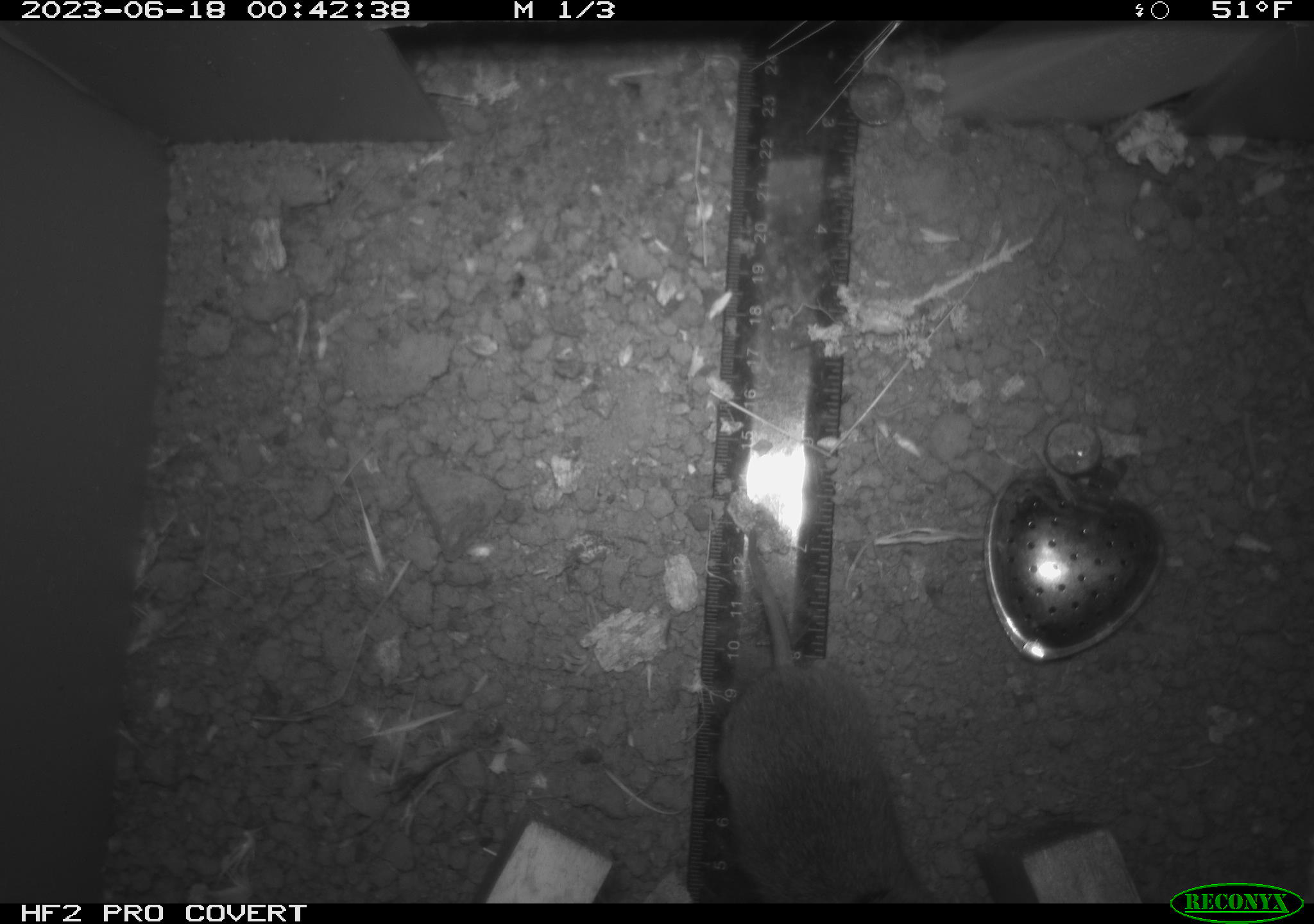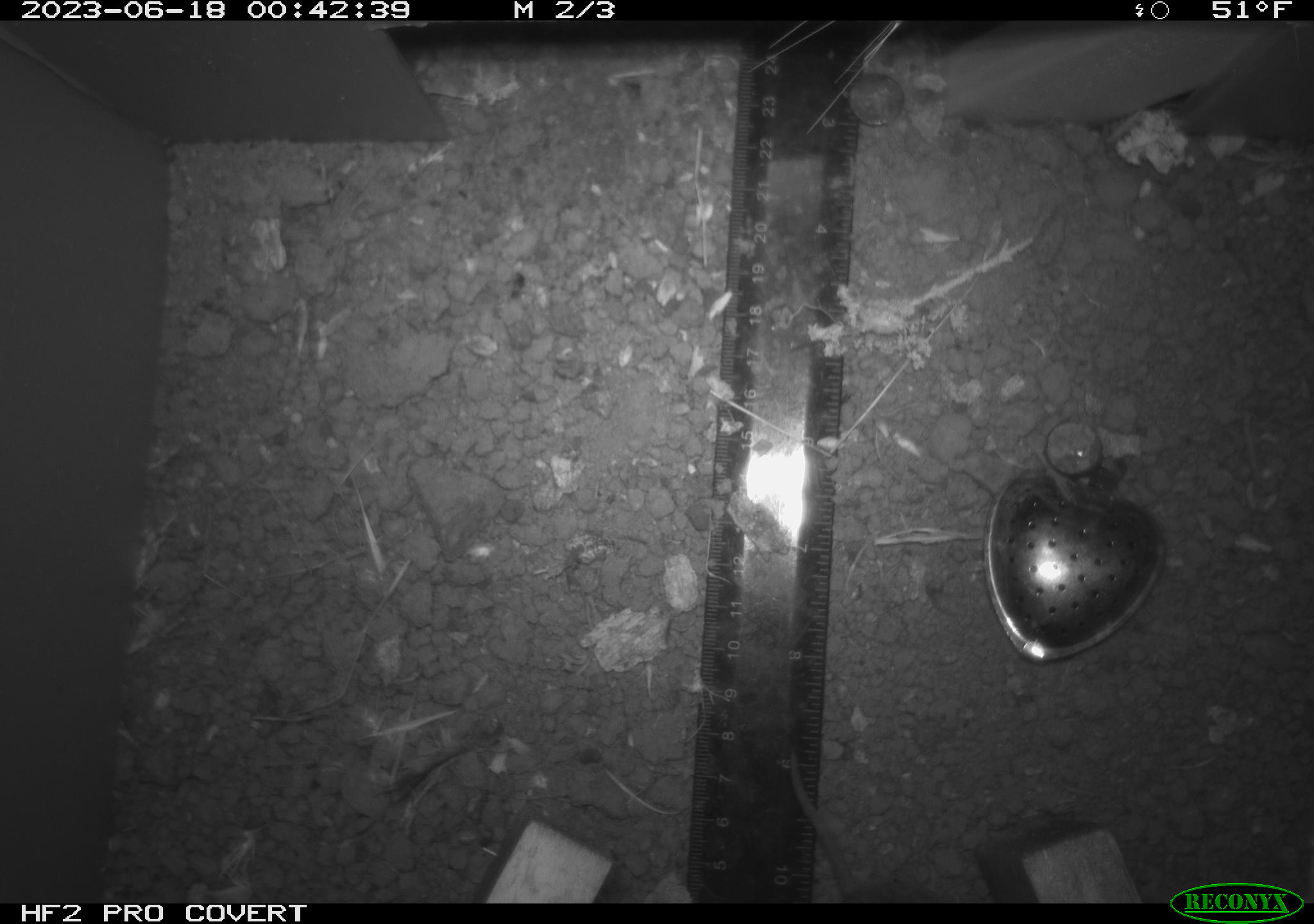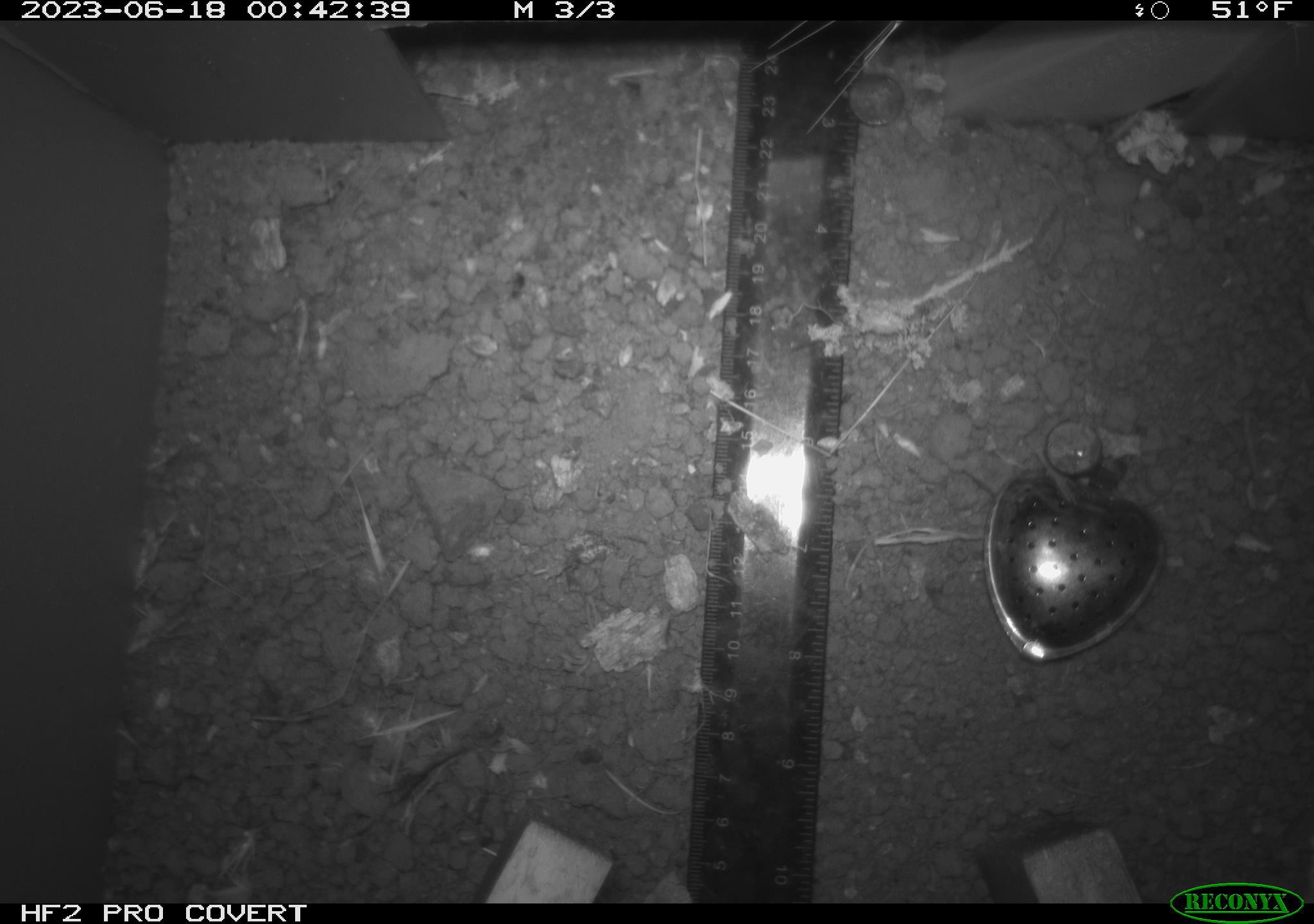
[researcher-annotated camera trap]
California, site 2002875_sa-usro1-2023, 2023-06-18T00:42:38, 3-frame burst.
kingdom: Animalia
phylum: Chordata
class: Mammalia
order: Rodentia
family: Cricetidae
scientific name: Arvicolinae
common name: voles, lemmings, and muskrats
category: arvicolinae subfamily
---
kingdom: Animalia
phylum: Chordata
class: Mammalia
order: Rodentia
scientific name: Rodentia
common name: mouse species